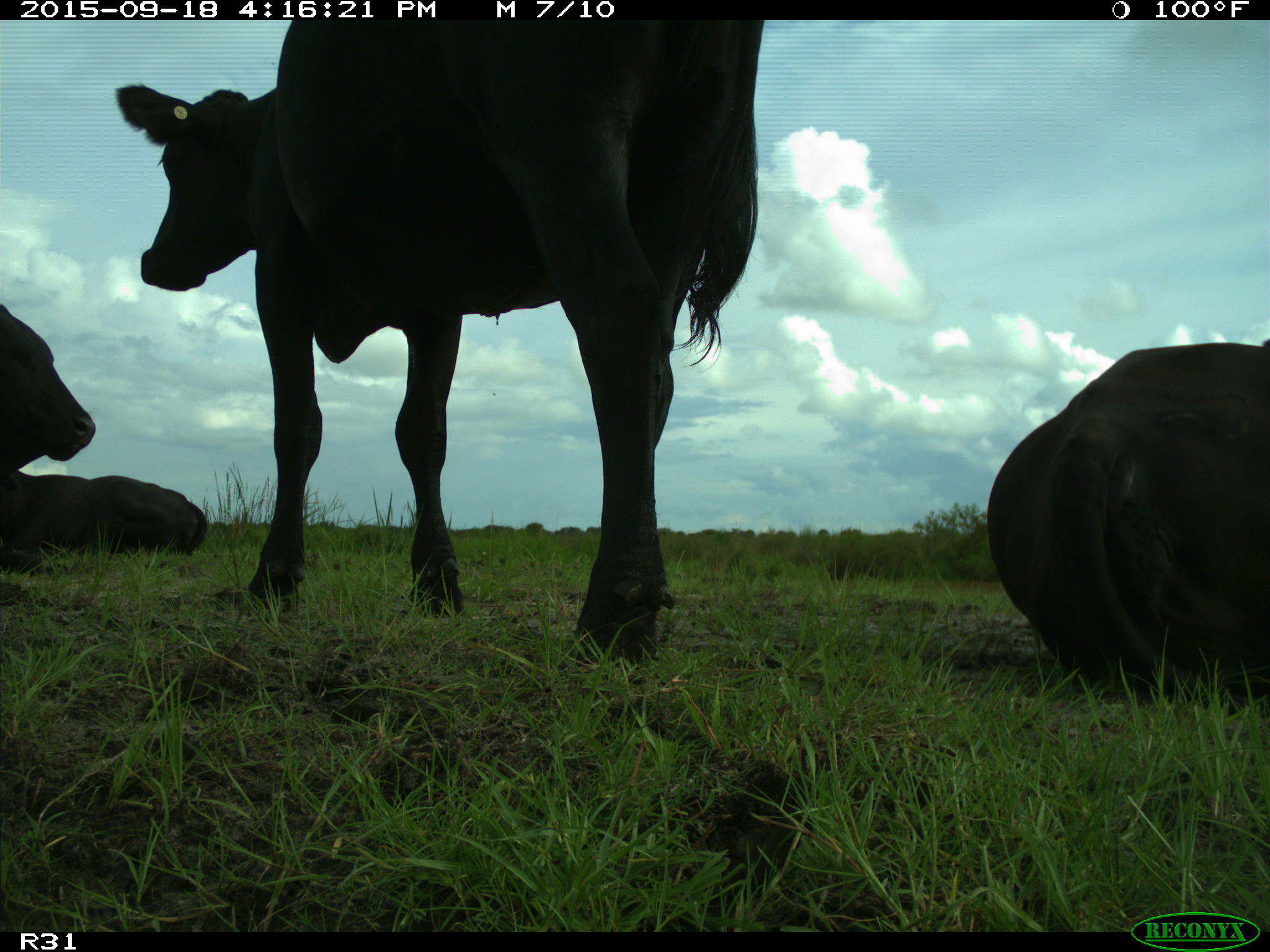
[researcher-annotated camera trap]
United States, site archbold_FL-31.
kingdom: Animalia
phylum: Chordata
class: Mammalia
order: Artiodactyla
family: Bovidae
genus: Bos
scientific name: Bos taurus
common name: domestic cow